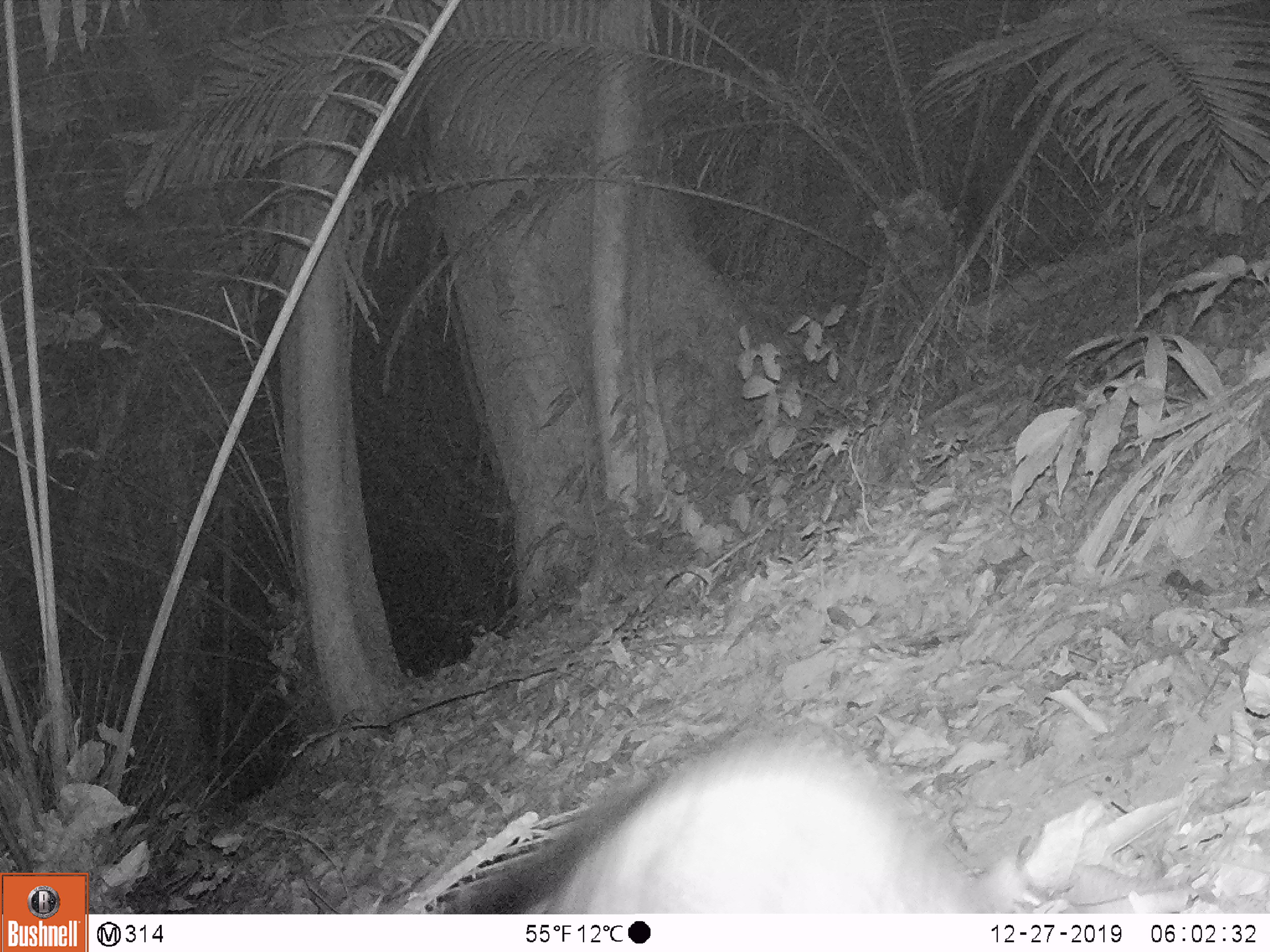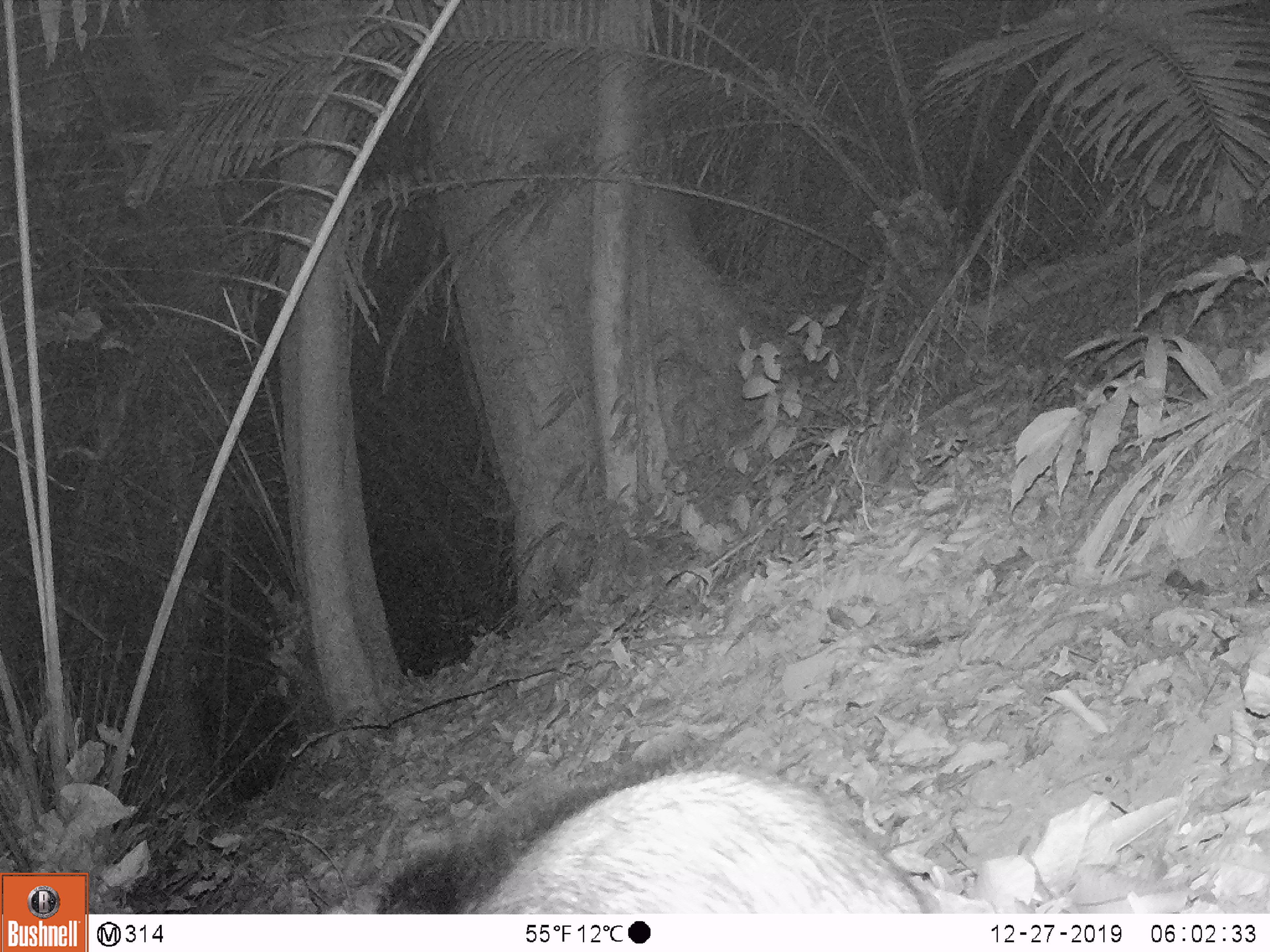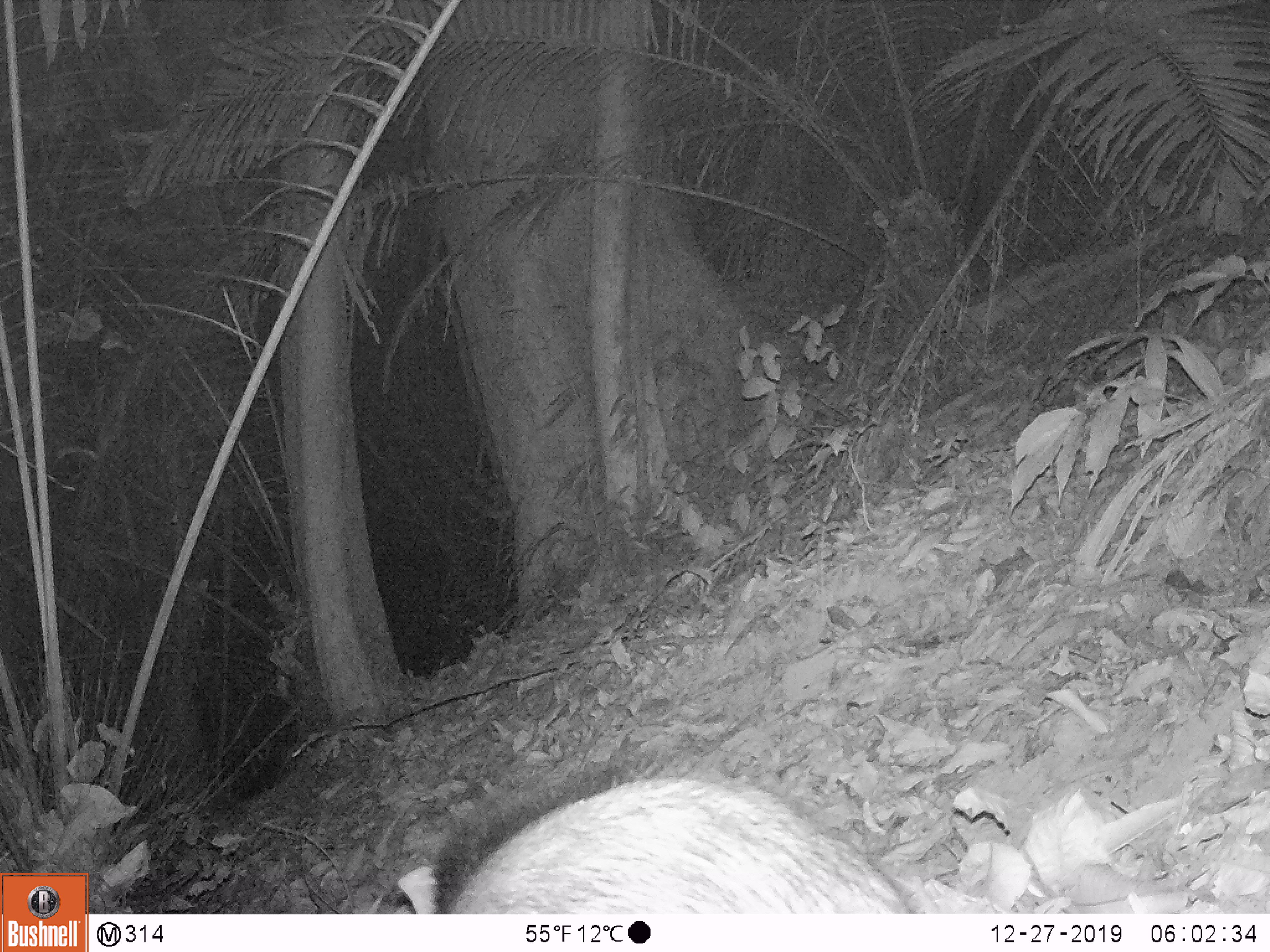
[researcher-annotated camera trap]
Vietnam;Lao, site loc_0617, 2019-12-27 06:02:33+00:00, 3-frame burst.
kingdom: Animalia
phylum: Chordata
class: Mammalia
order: Artiodactyla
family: Suidae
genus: Sus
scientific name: Sus scrofa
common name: eurasian wild pig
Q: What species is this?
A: Eurasian wild pig (Sus scrofa).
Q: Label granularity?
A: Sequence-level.